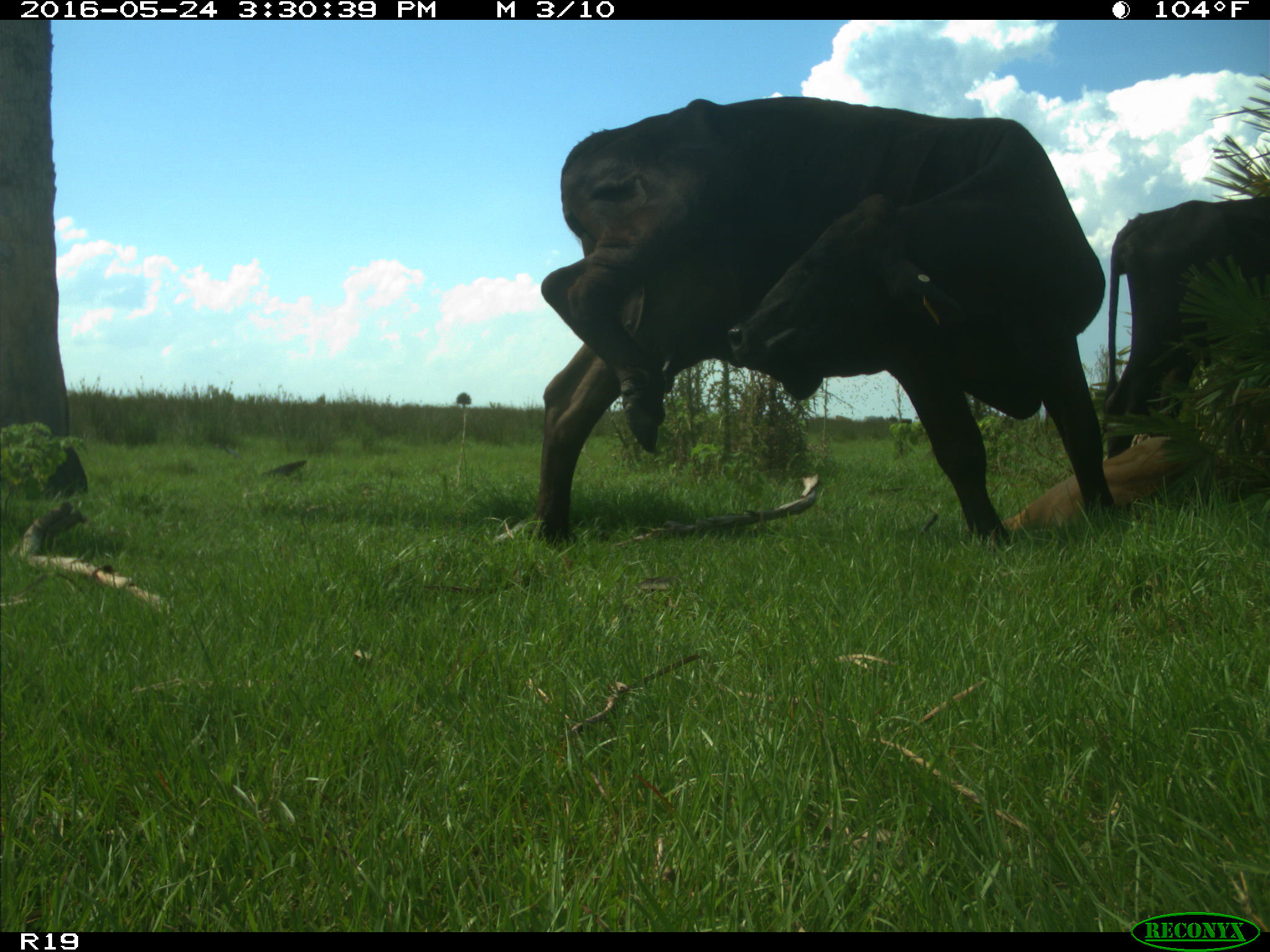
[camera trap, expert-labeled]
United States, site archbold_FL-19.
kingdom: Animalia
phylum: Chordata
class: Mammalia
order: Artiodactyla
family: Bovidae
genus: Bos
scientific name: Bos taurus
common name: domestic cow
Bos taurus (domestic cow).